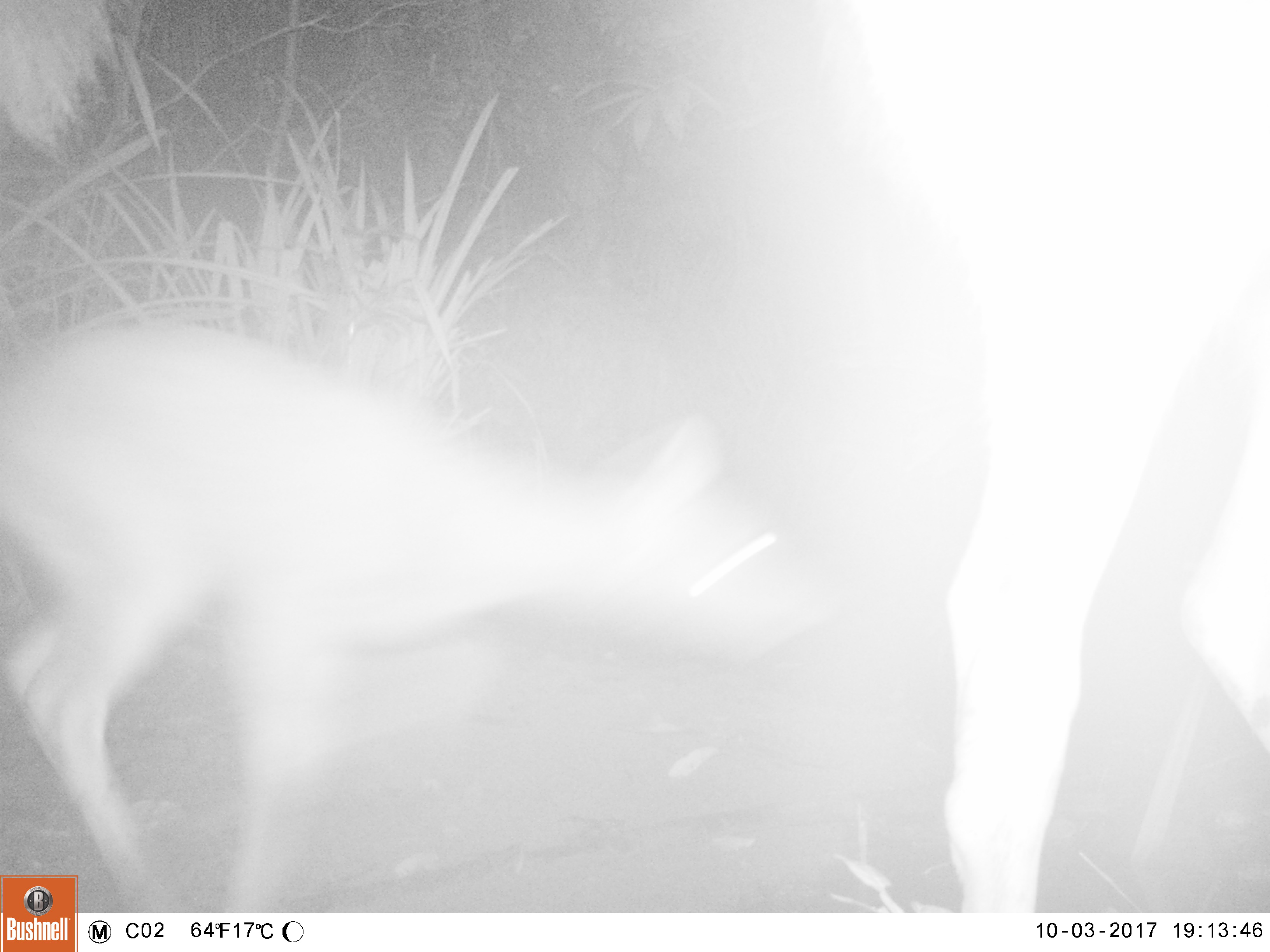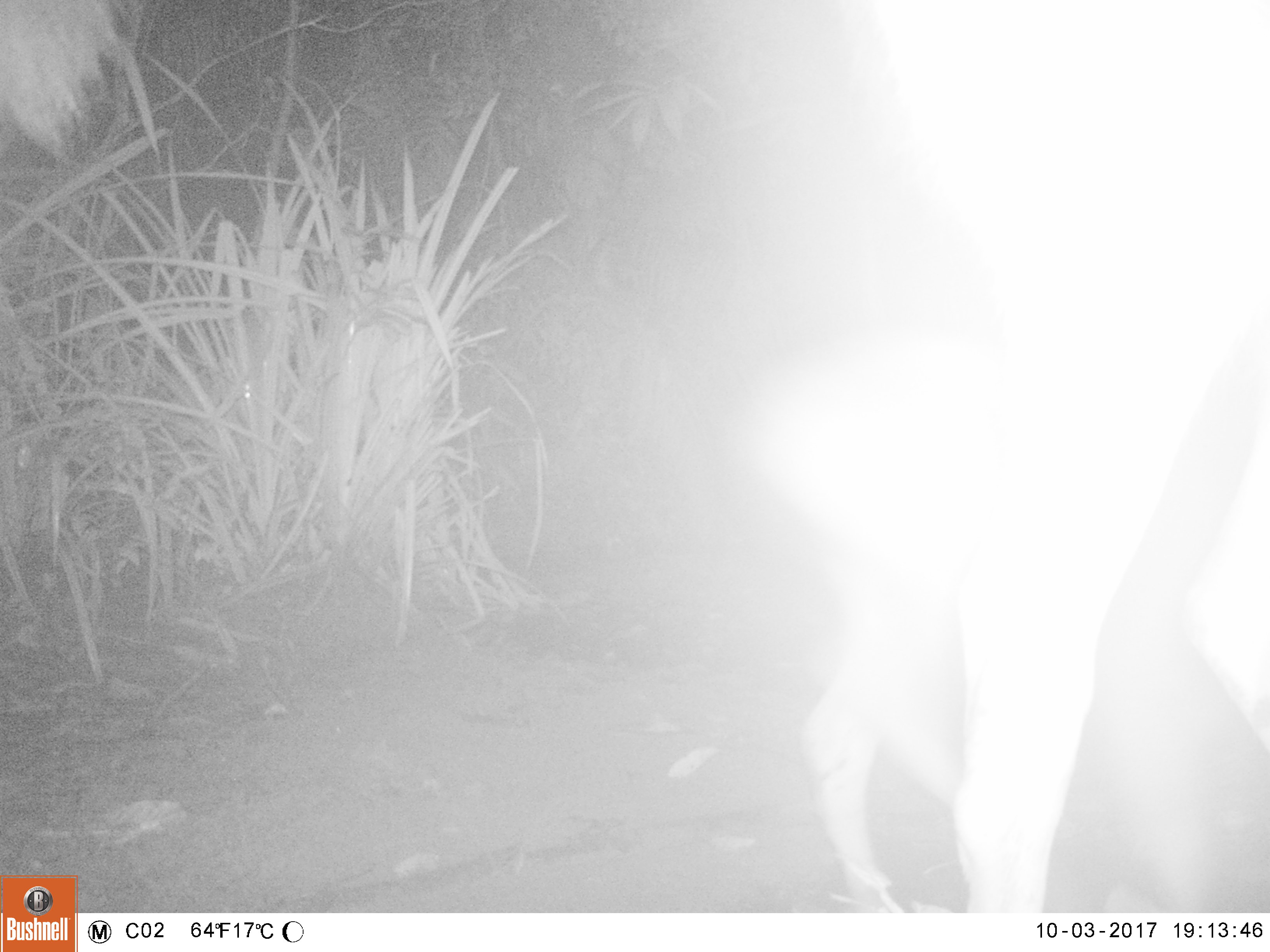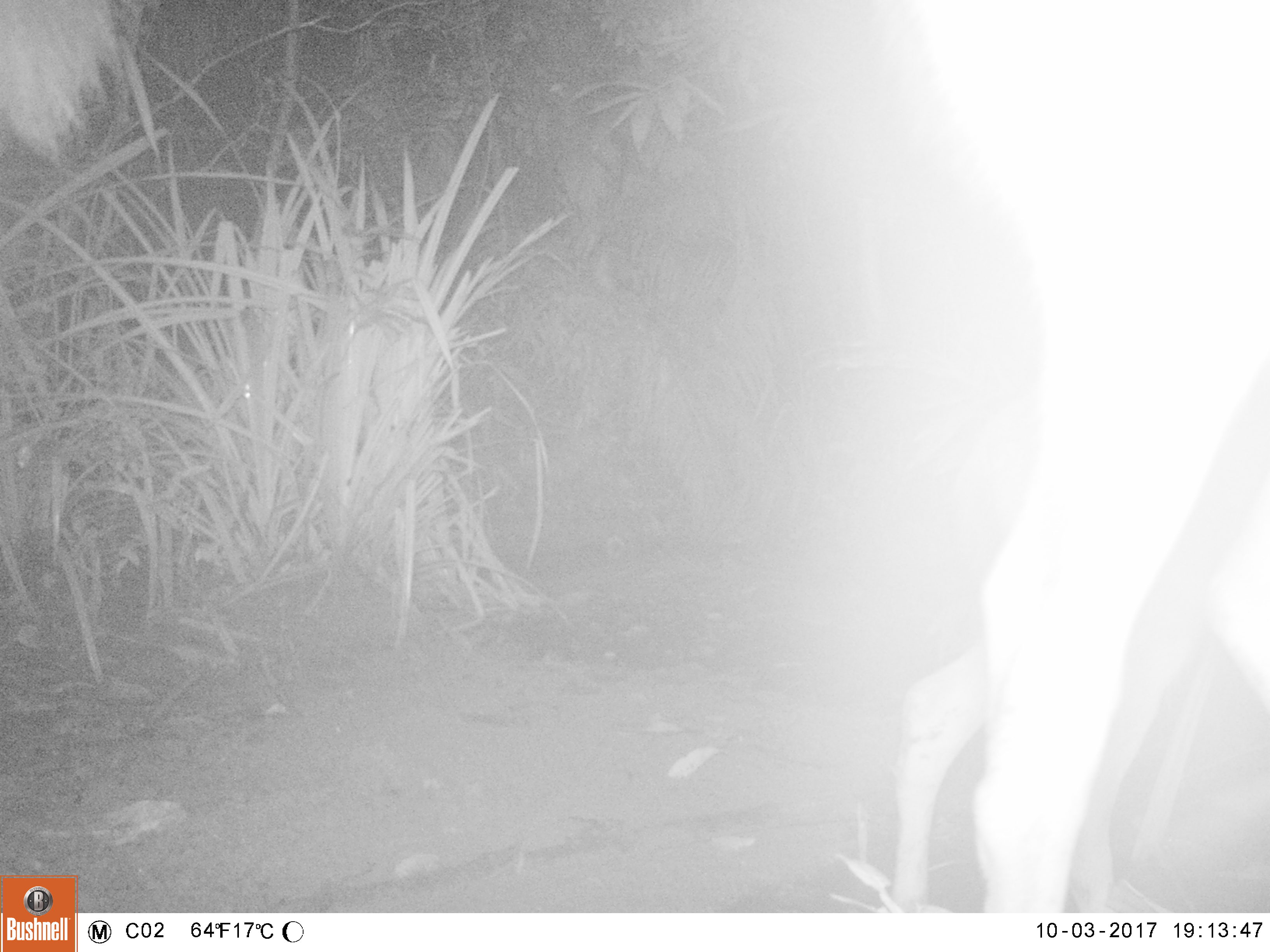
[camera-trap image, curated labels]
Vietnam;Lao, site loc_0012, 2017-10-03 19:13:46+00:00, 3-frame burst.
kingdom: Animalia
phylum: Chordata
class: Mammalia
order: Artiodactyla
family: Cervidae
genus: Rusa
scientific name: Rusa unicolor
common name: sambar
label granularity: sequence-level